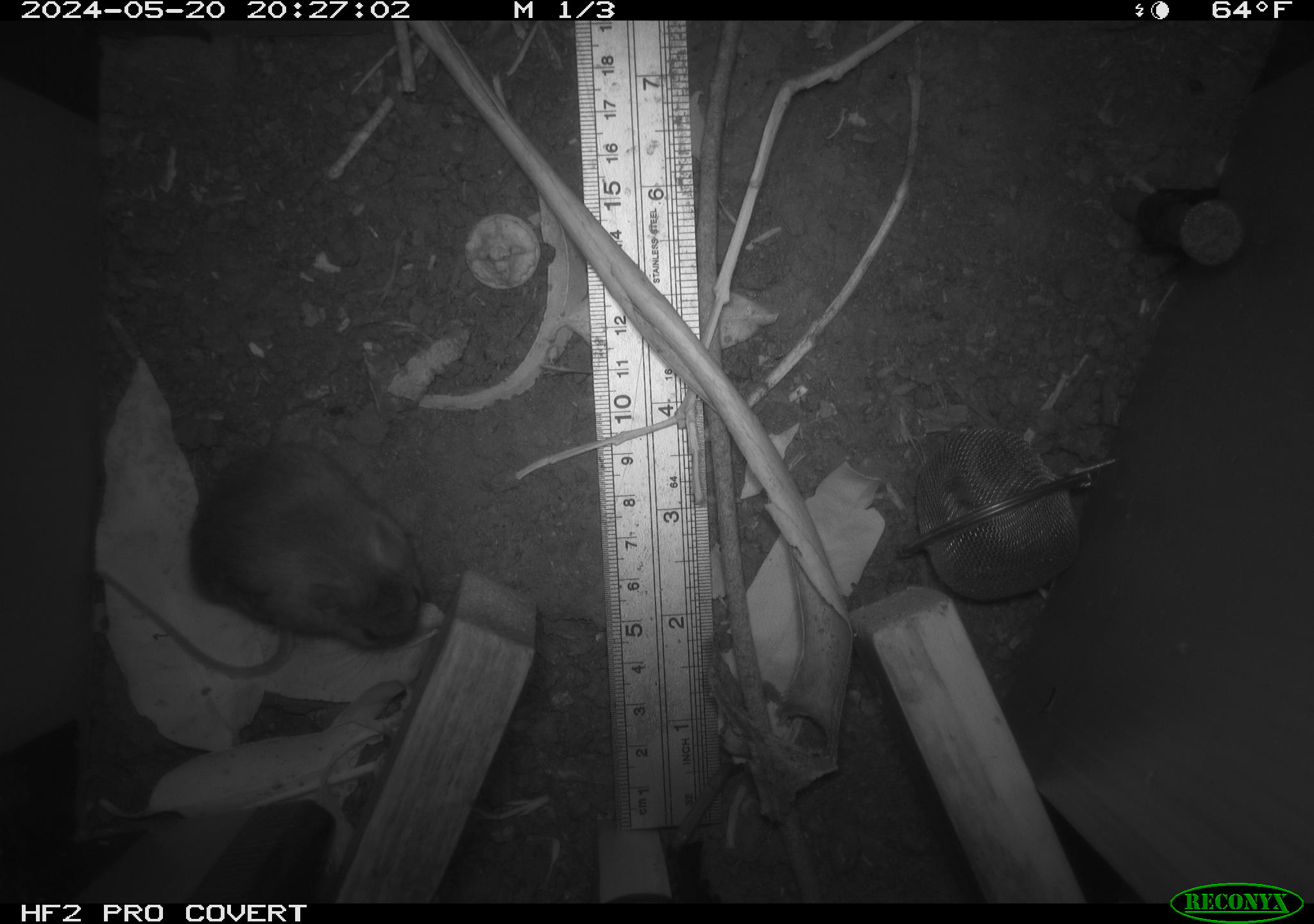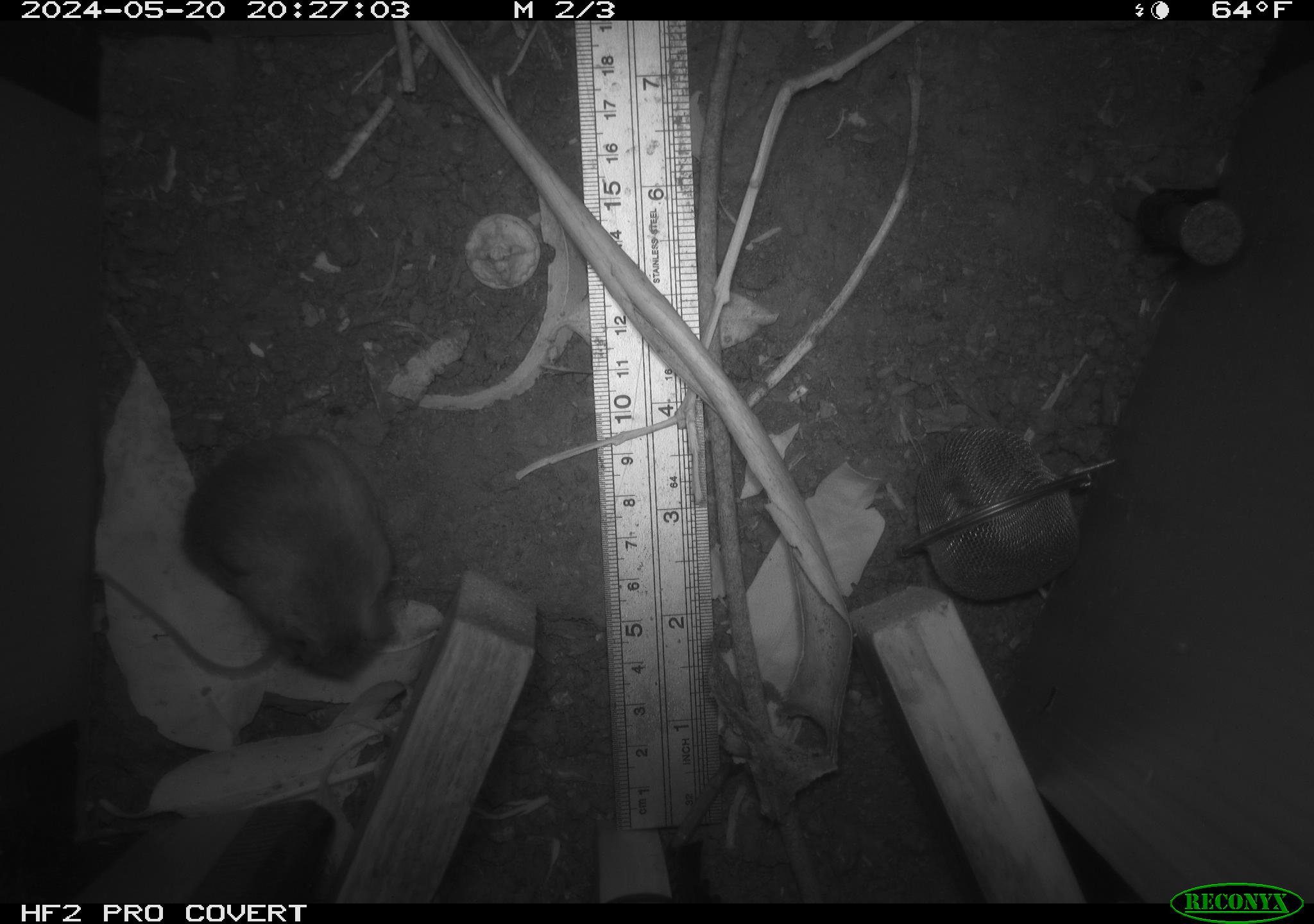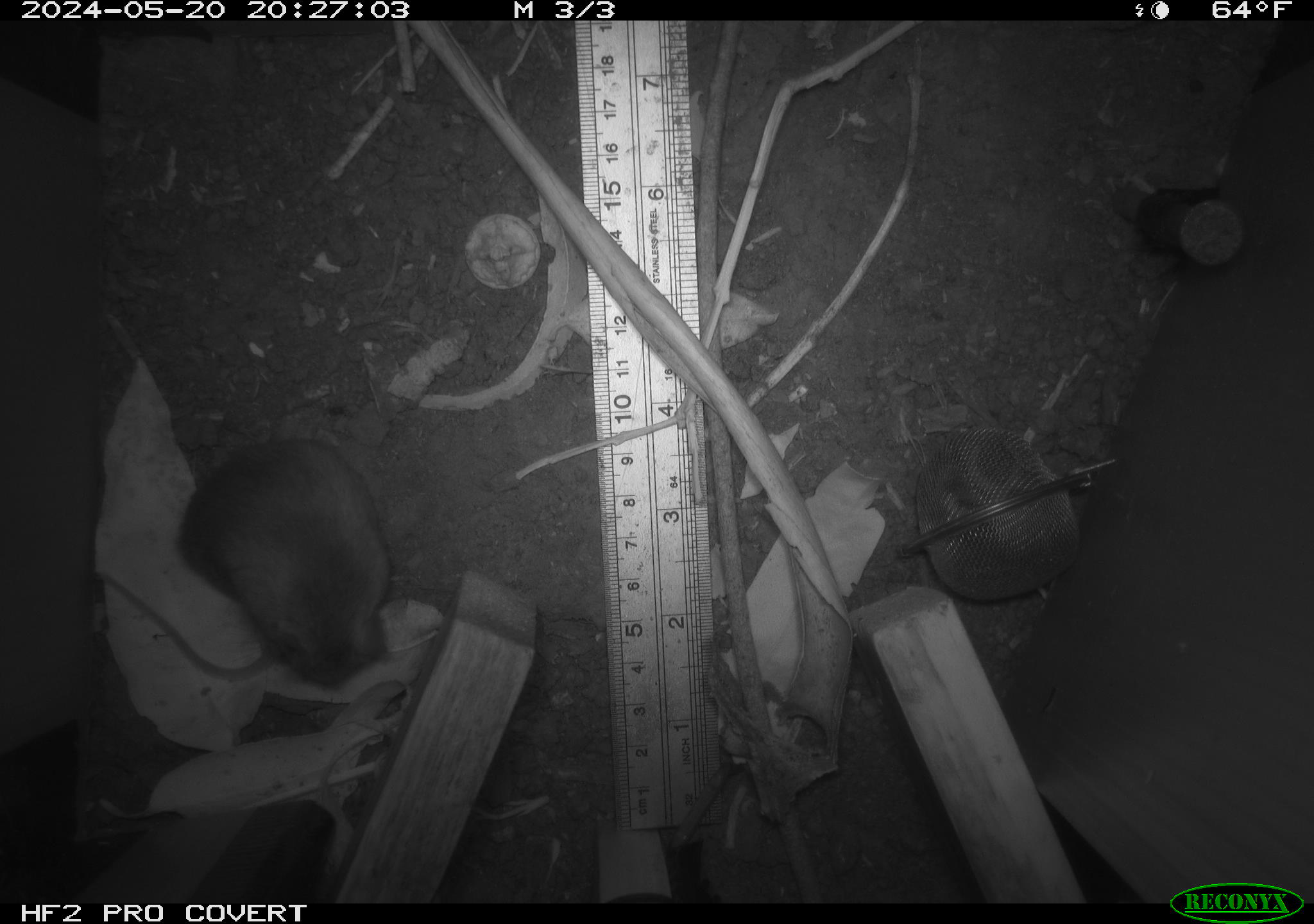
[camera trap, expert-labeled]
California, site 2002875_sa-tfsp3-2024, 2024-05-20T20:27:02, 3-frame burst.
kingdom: Animalia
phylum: Chordata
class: Mammalia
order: Rodentia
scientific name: Rodentia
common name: rodent